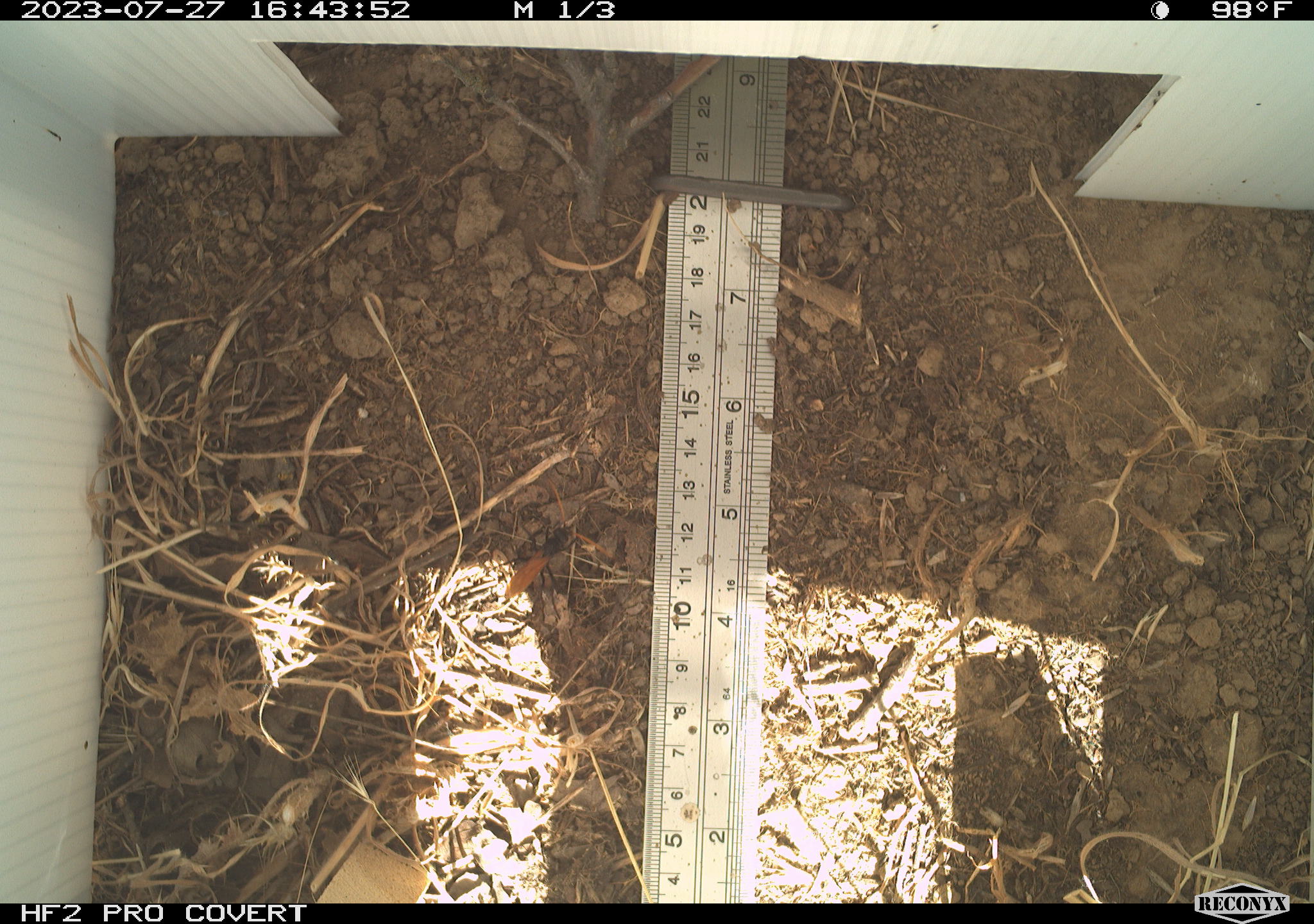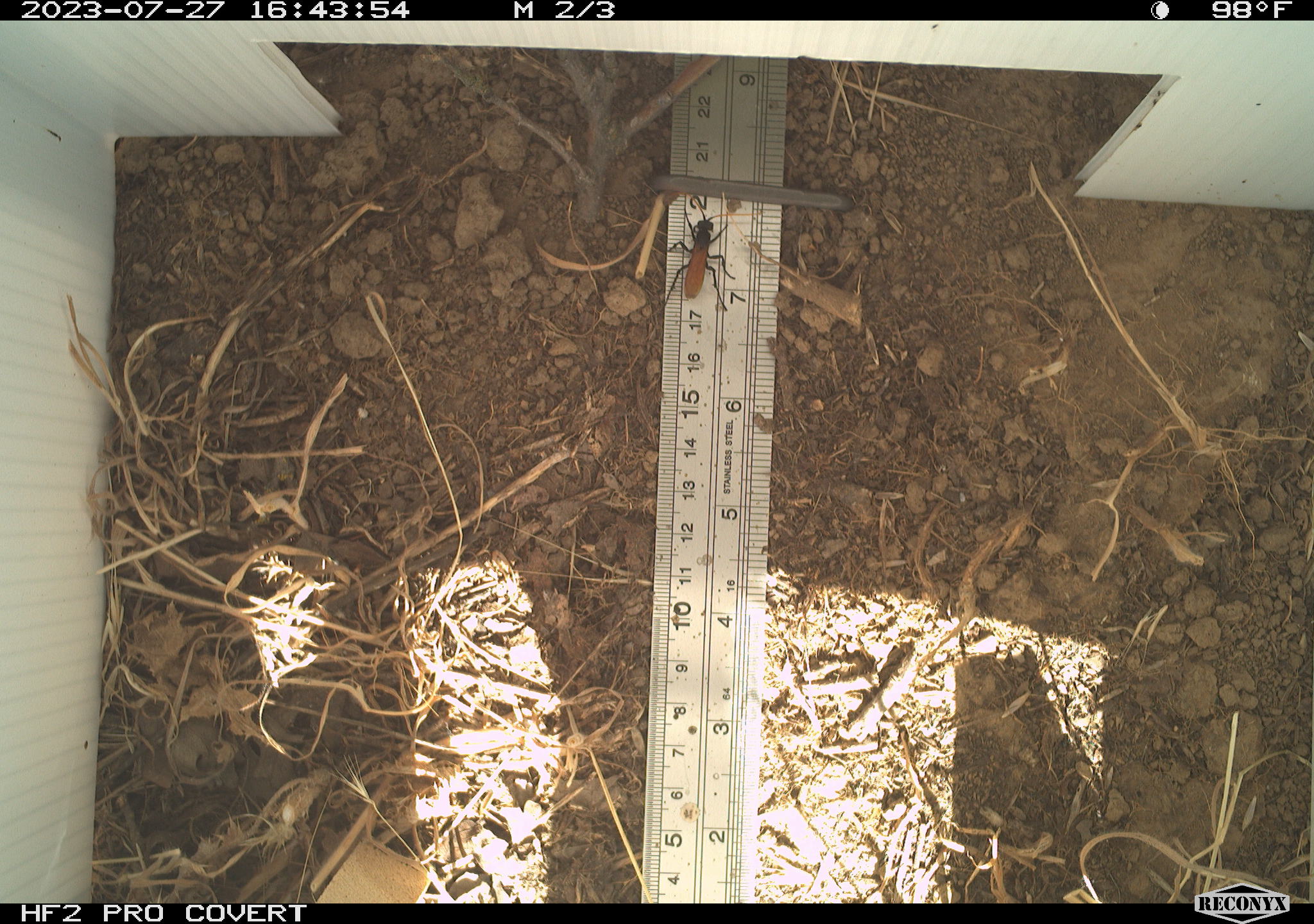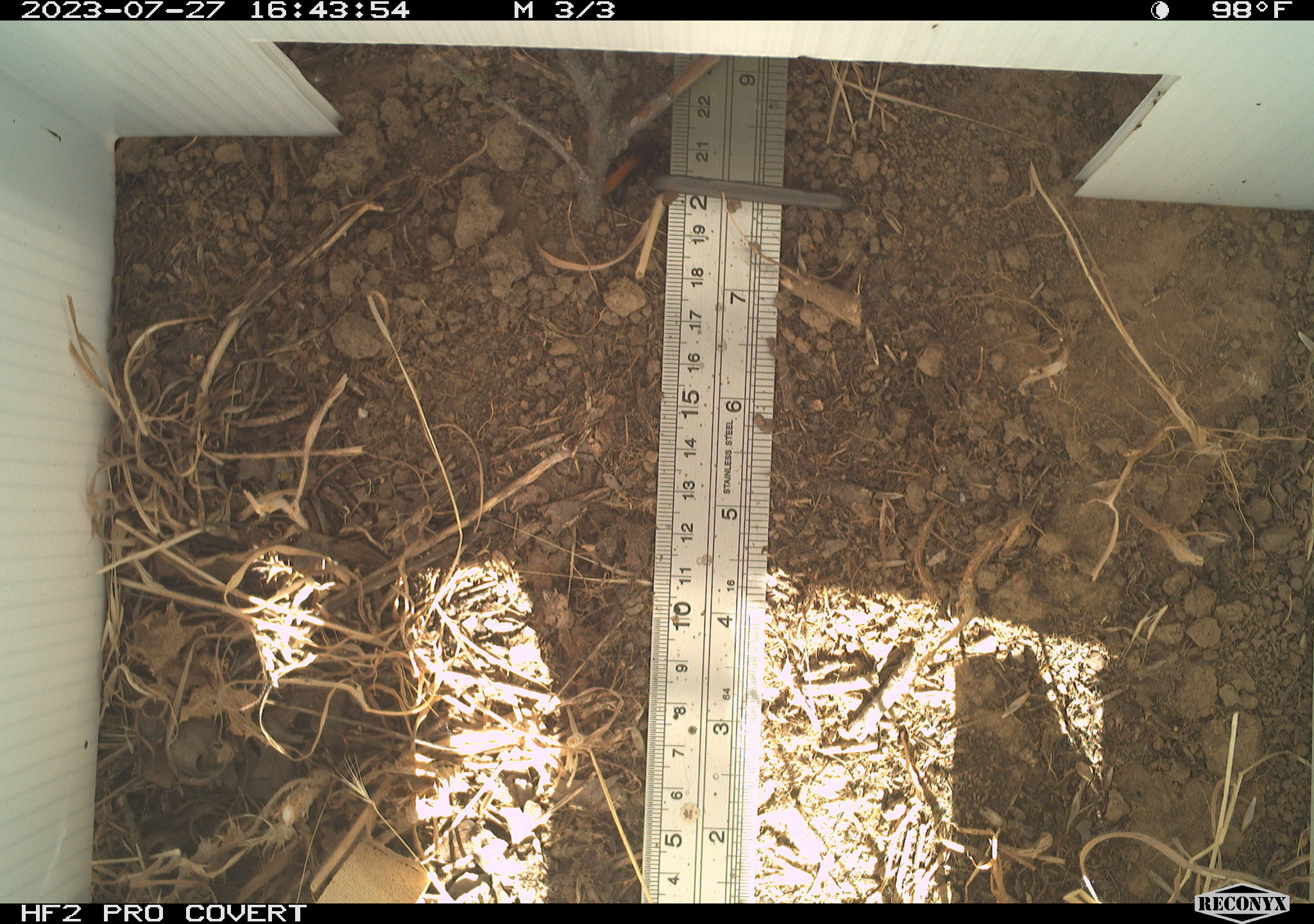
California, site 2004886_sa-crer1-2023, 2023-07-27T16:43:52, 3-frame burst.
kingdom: Animalia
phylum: Arthropoda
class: Insecta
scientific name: Insecta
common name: insect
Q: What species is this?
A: Insect (Insecta).